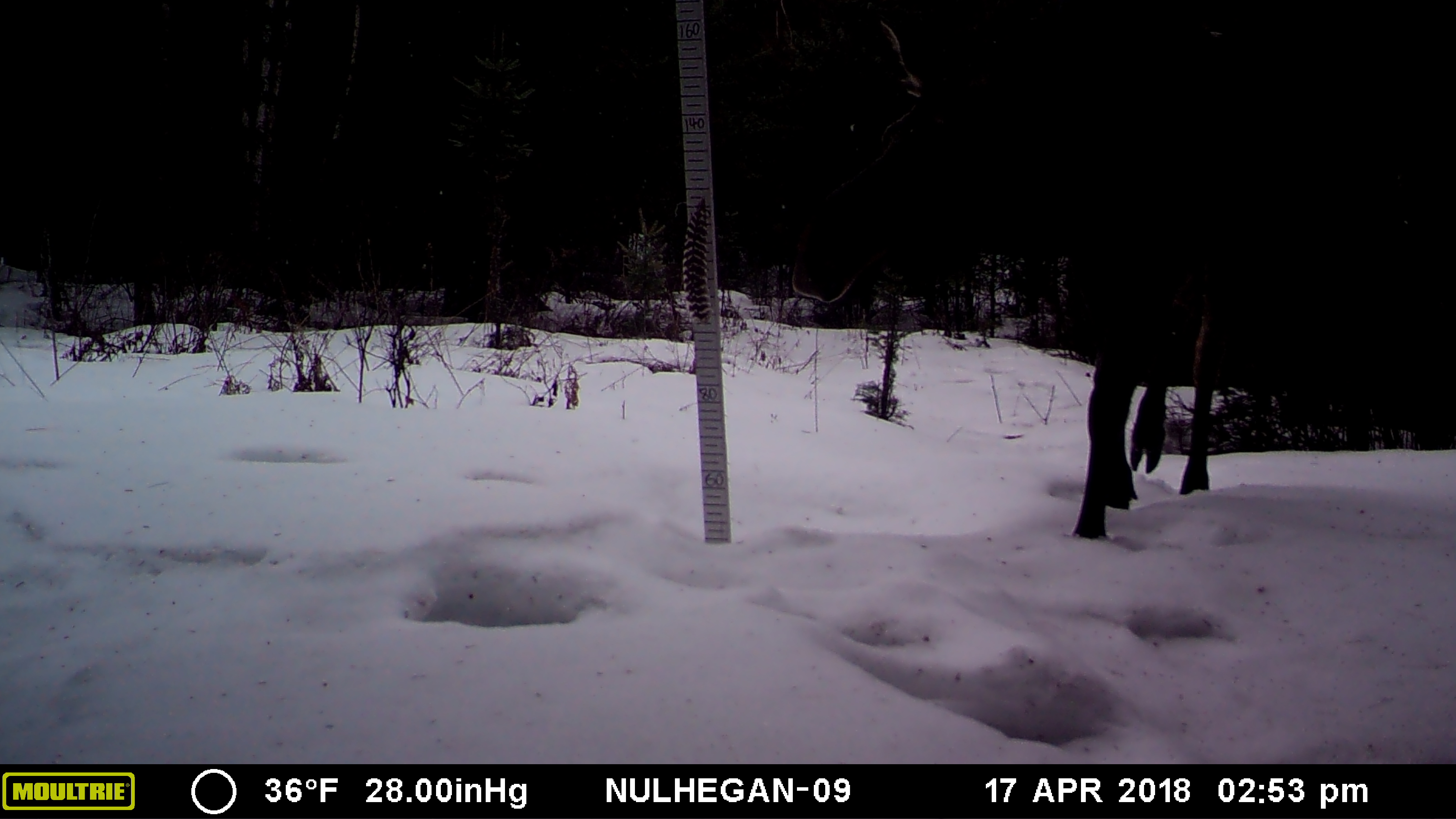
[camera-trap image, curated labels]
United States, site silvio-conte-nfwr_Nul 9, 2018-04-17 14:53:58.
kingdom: Animalia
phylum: Chordata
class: Mammalia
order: Artiodactyla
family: Cervidae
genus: Alces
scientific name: Alces alces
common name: moose